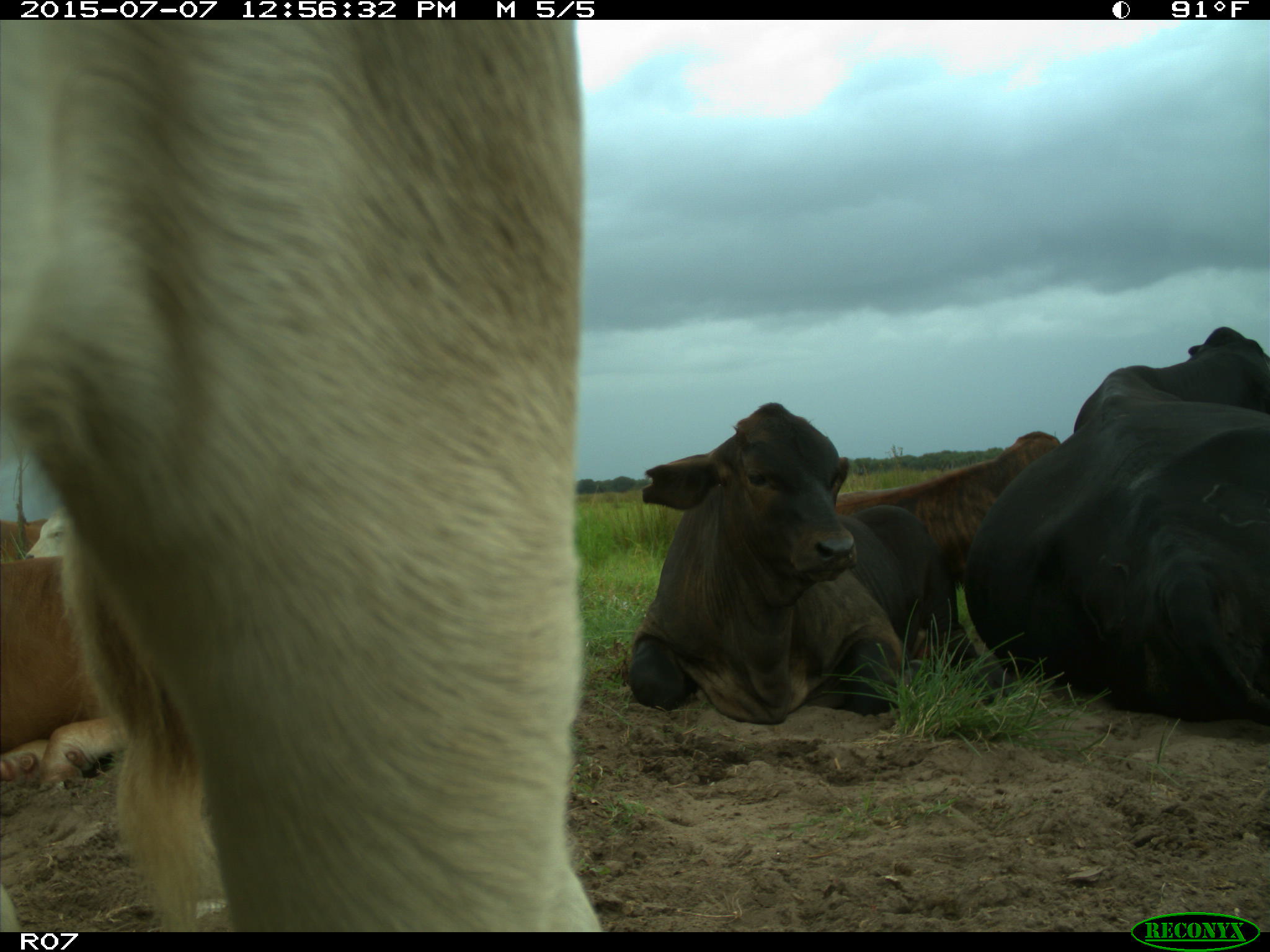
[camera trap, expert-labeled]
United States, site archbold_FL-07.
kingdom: Animalia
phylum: Chordata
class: Mammalia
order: Artiodactyla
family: Bovidae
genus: Bos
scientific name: Bos taurus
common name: domestic cow